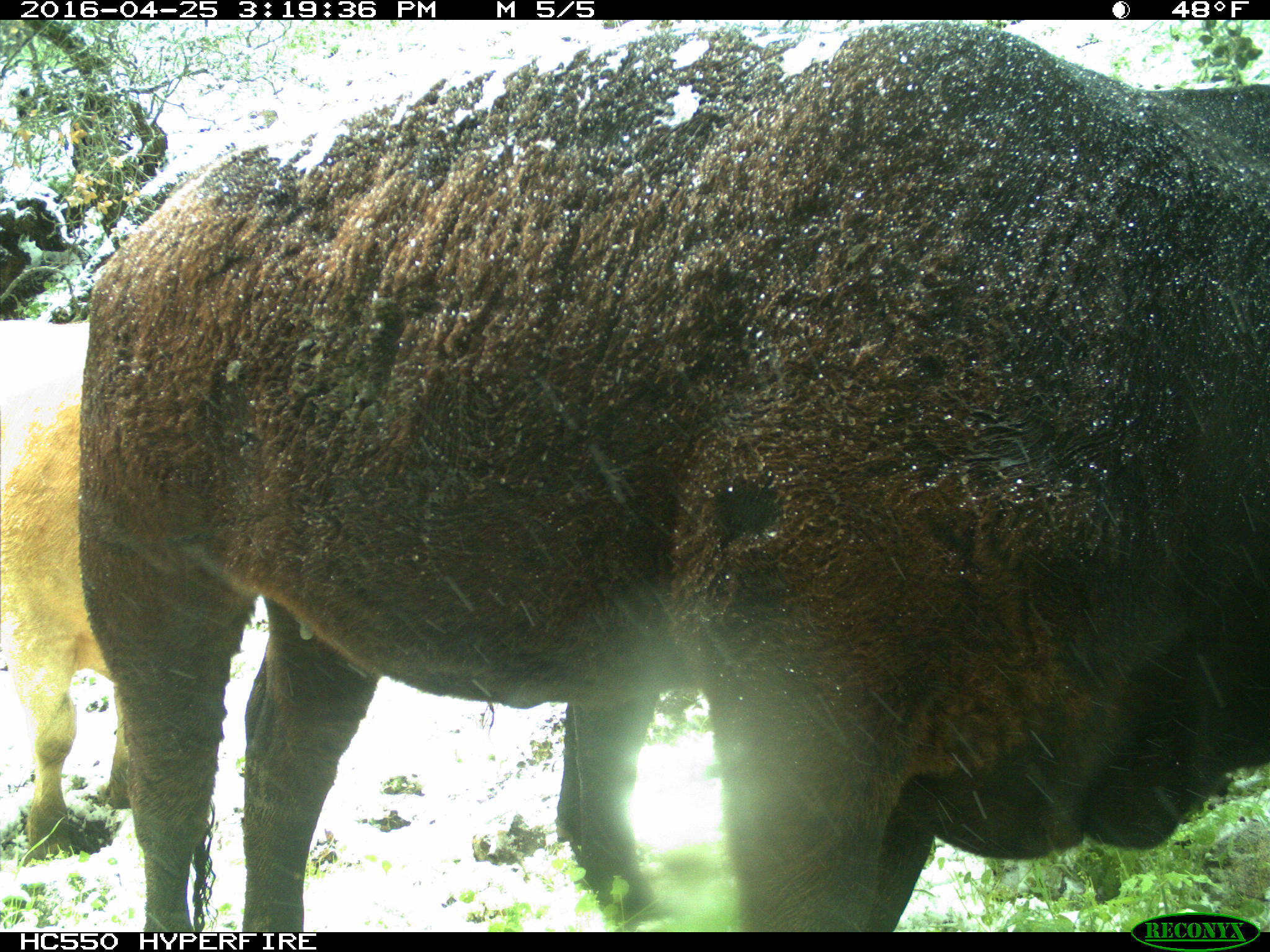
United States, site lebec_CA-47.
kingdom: Animalia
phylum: Chordata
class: Mammalia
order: Artiodactyla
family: Bovidae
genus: Bos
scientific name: Bos taurus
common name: domestic cow